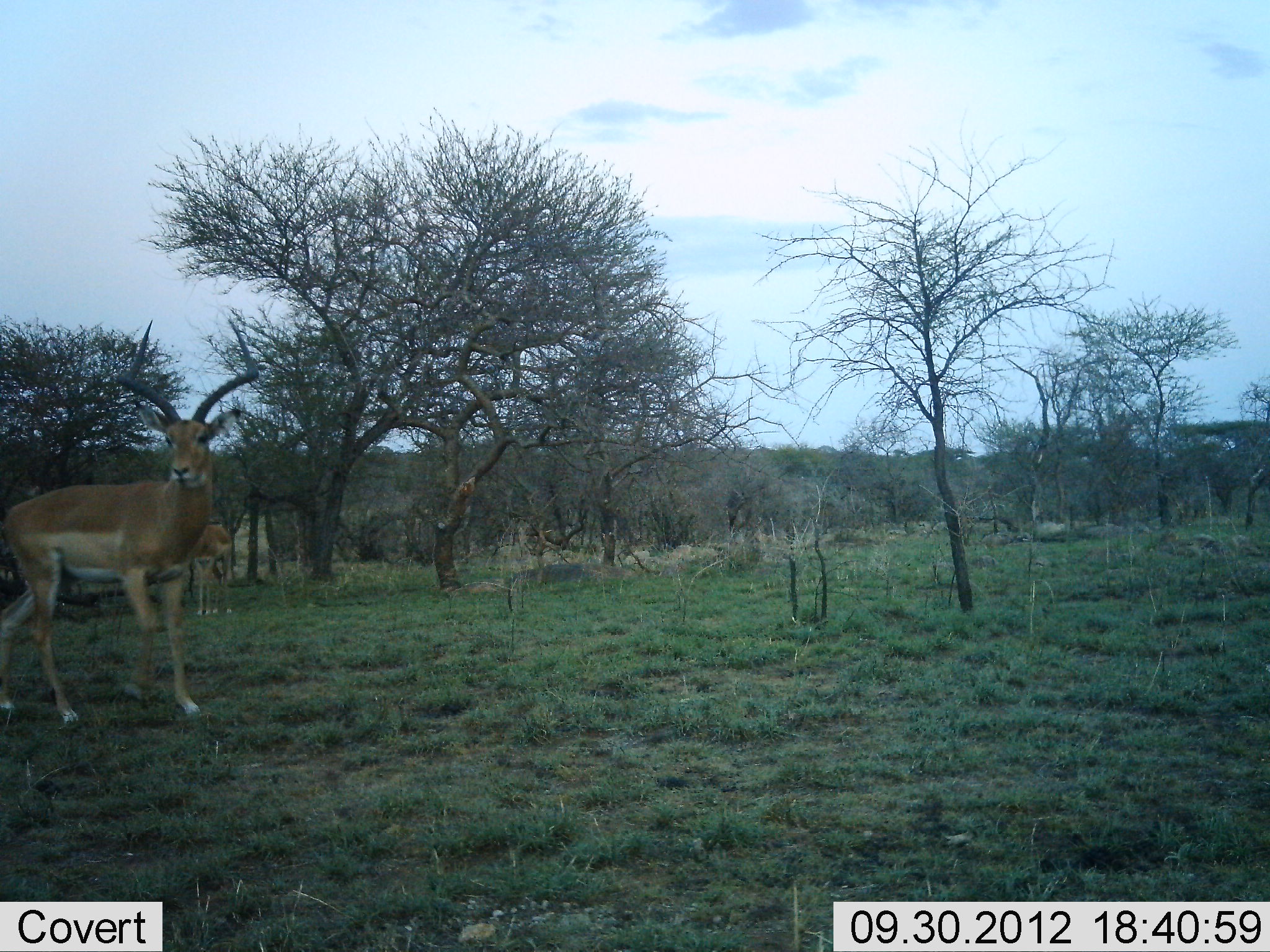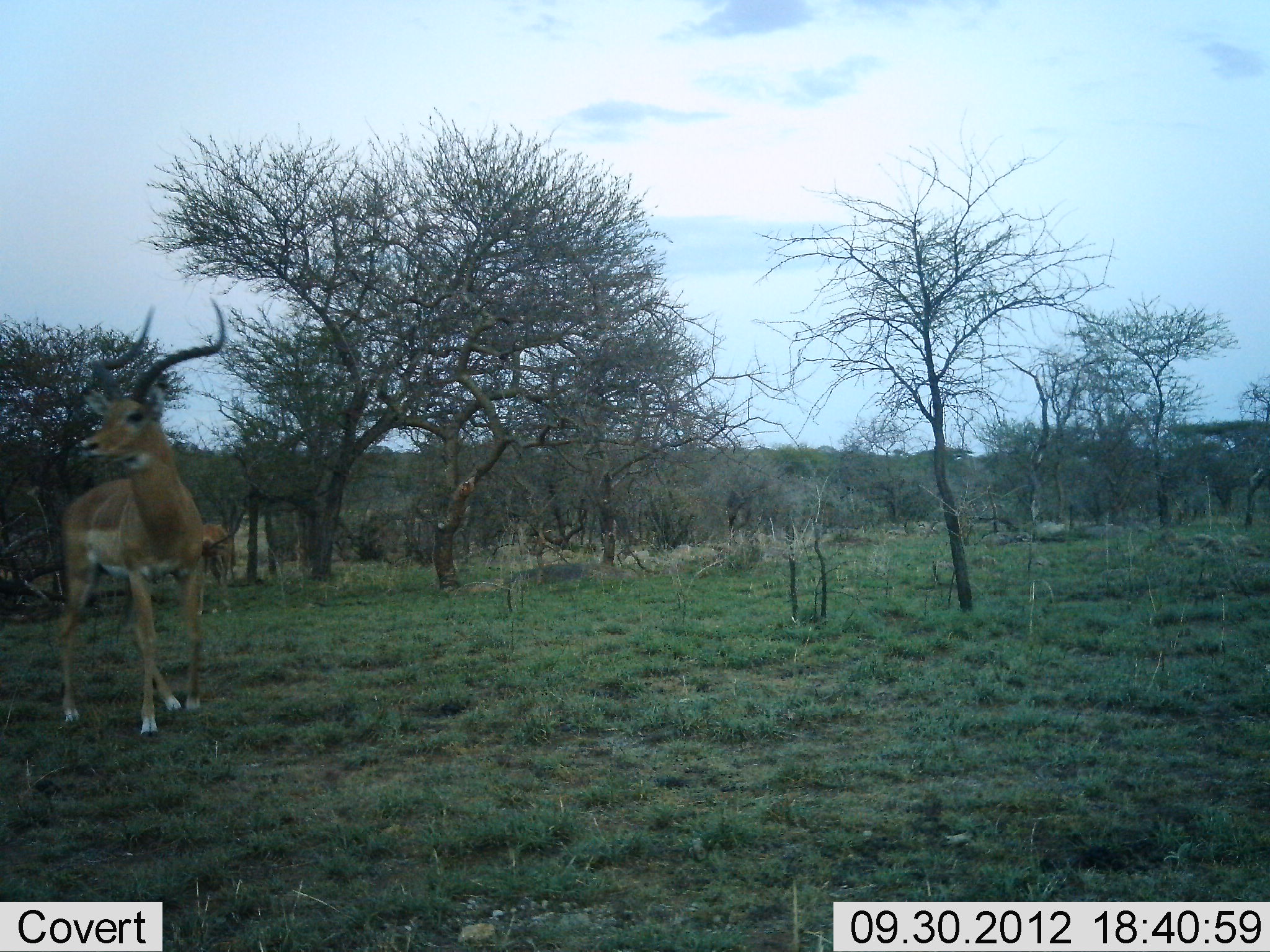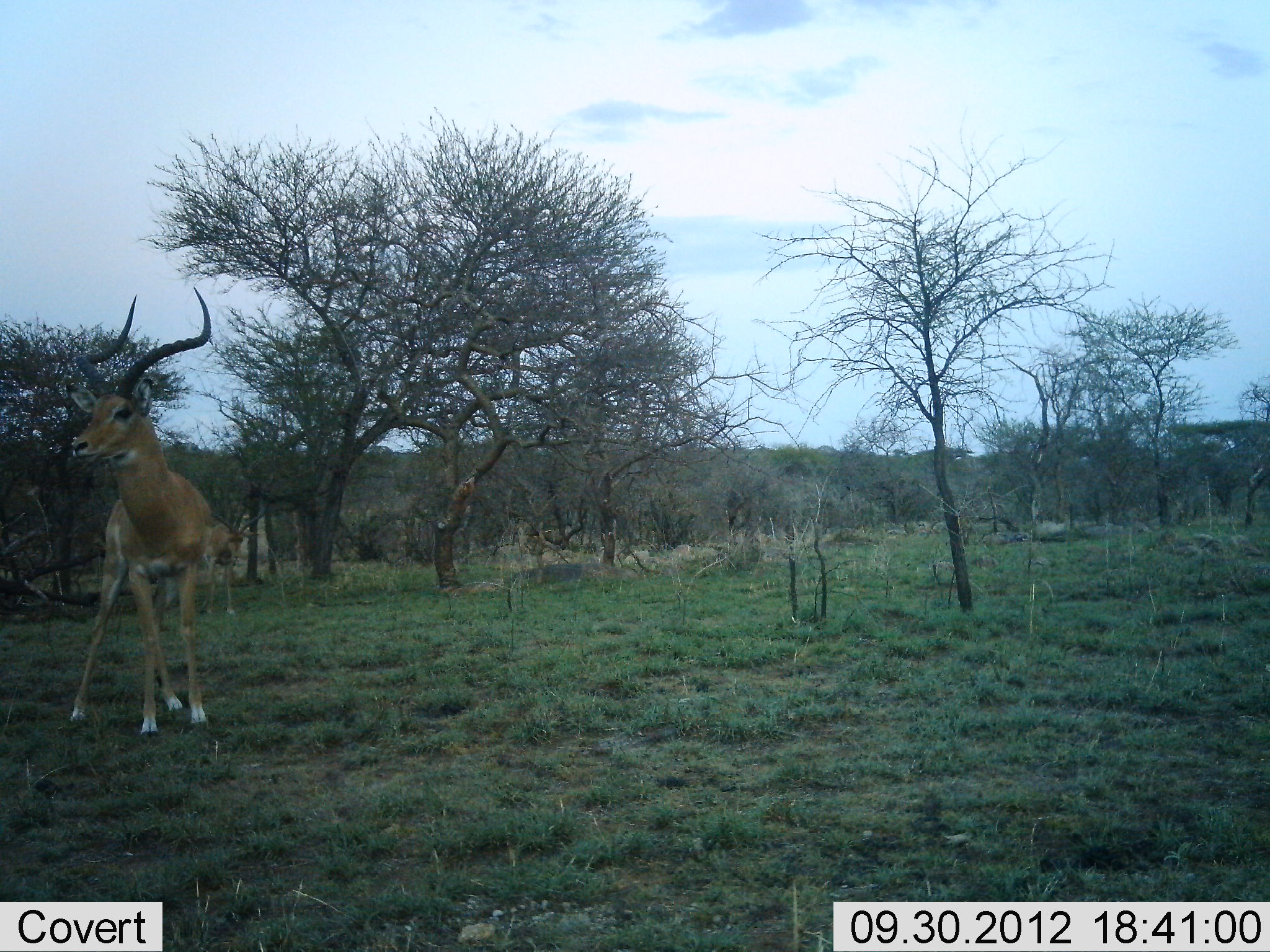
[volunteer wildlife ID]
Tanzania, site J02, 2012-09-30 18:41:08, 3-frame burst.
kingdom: Animalia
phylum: Chordata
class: Mammalia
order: Artiodactyla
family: Bovidae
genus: Aepyceros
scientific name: Aepyceros melampus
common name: impala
Impala (Aepyceros melampus), count 2. Behavior (volunteer vote fractions): standing 70%, resting 0%, moving 40%, interacting 0%. Young present (vote fraction): 0%. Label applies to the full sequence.